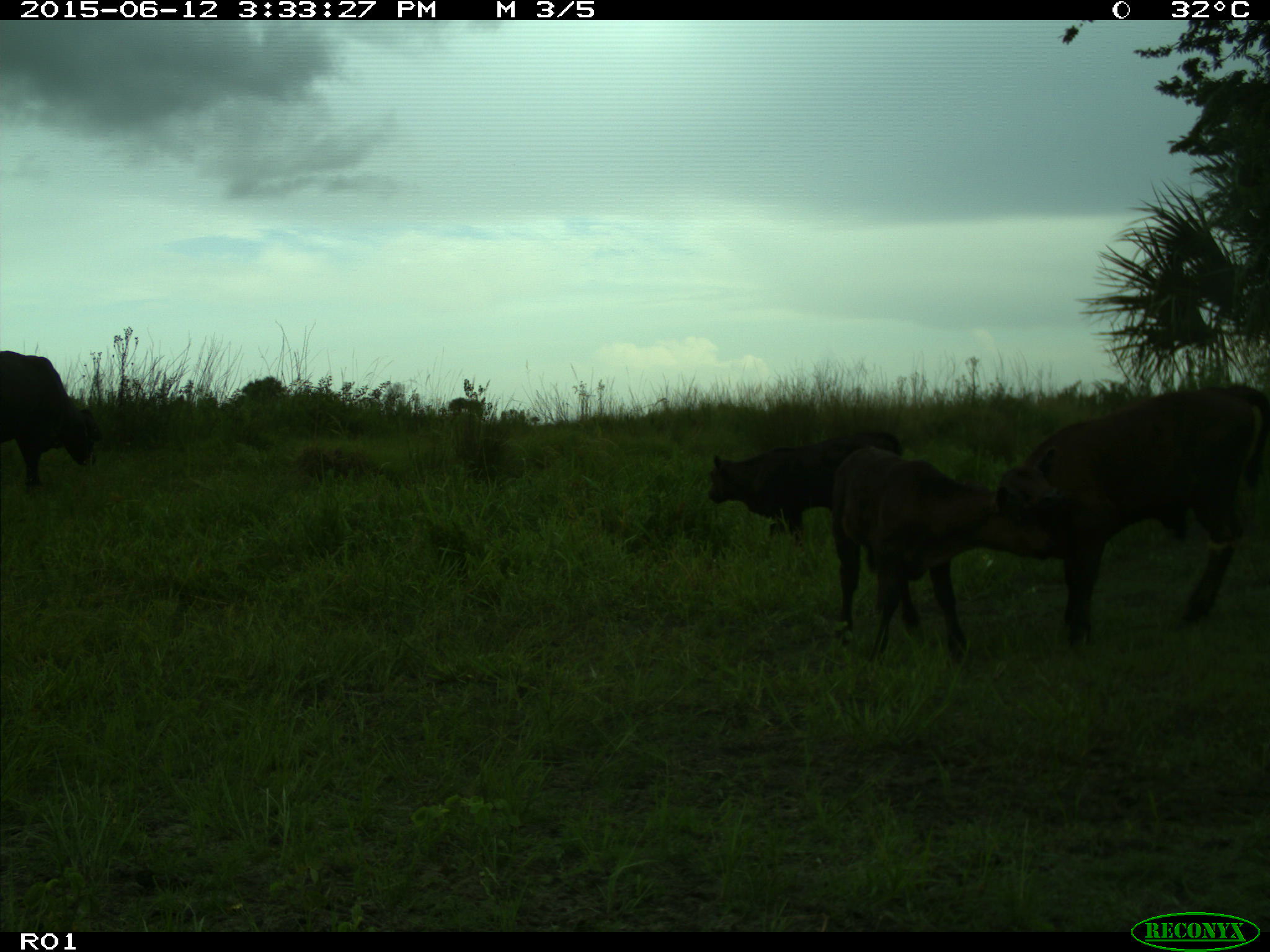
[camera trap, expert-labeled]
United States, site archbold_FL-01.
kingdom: Animalia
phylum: Chordata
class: Mammalia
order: Artiodactyla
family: Bovidae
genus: Bos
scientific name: Bos taurus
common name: domestic cow